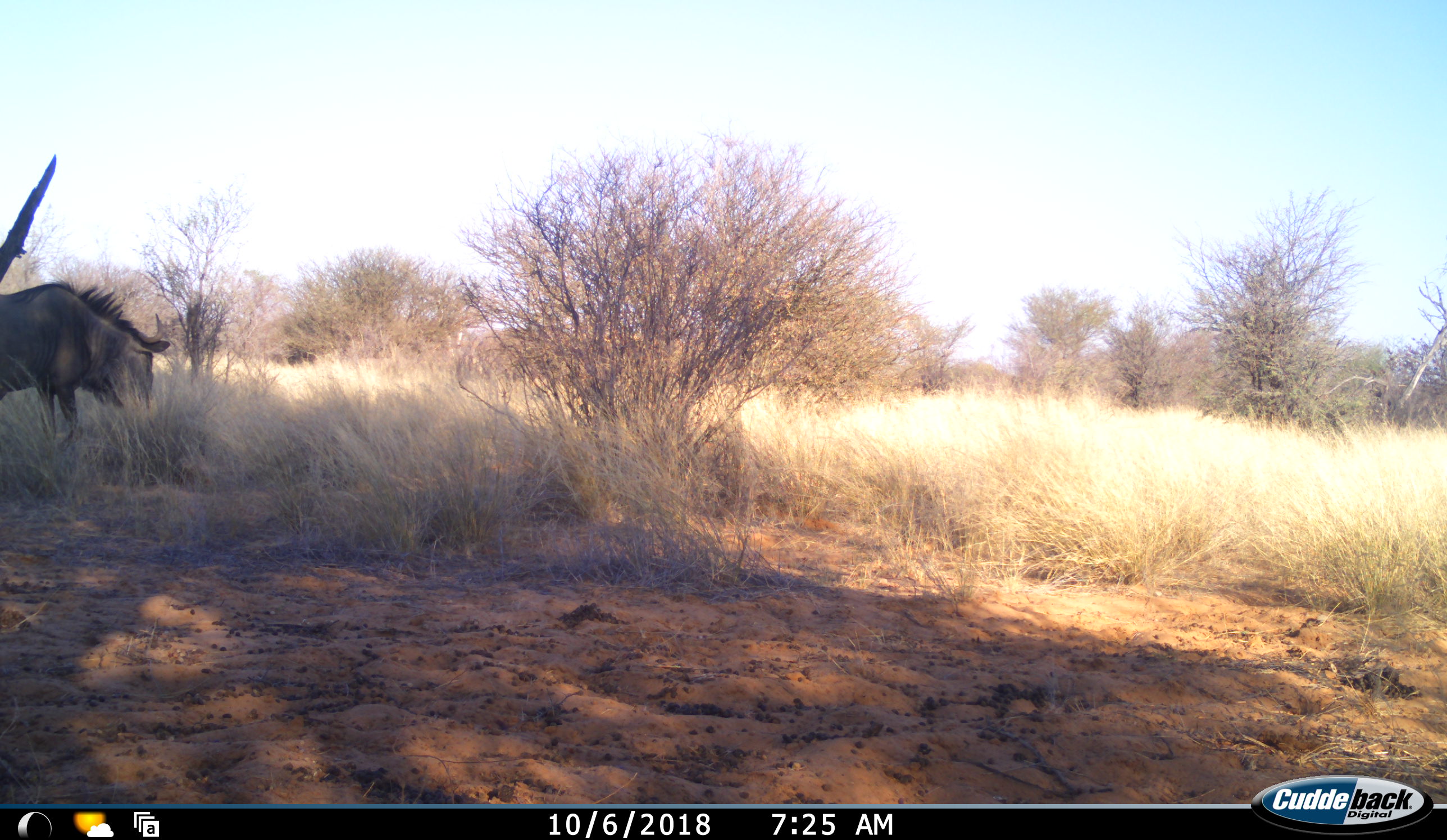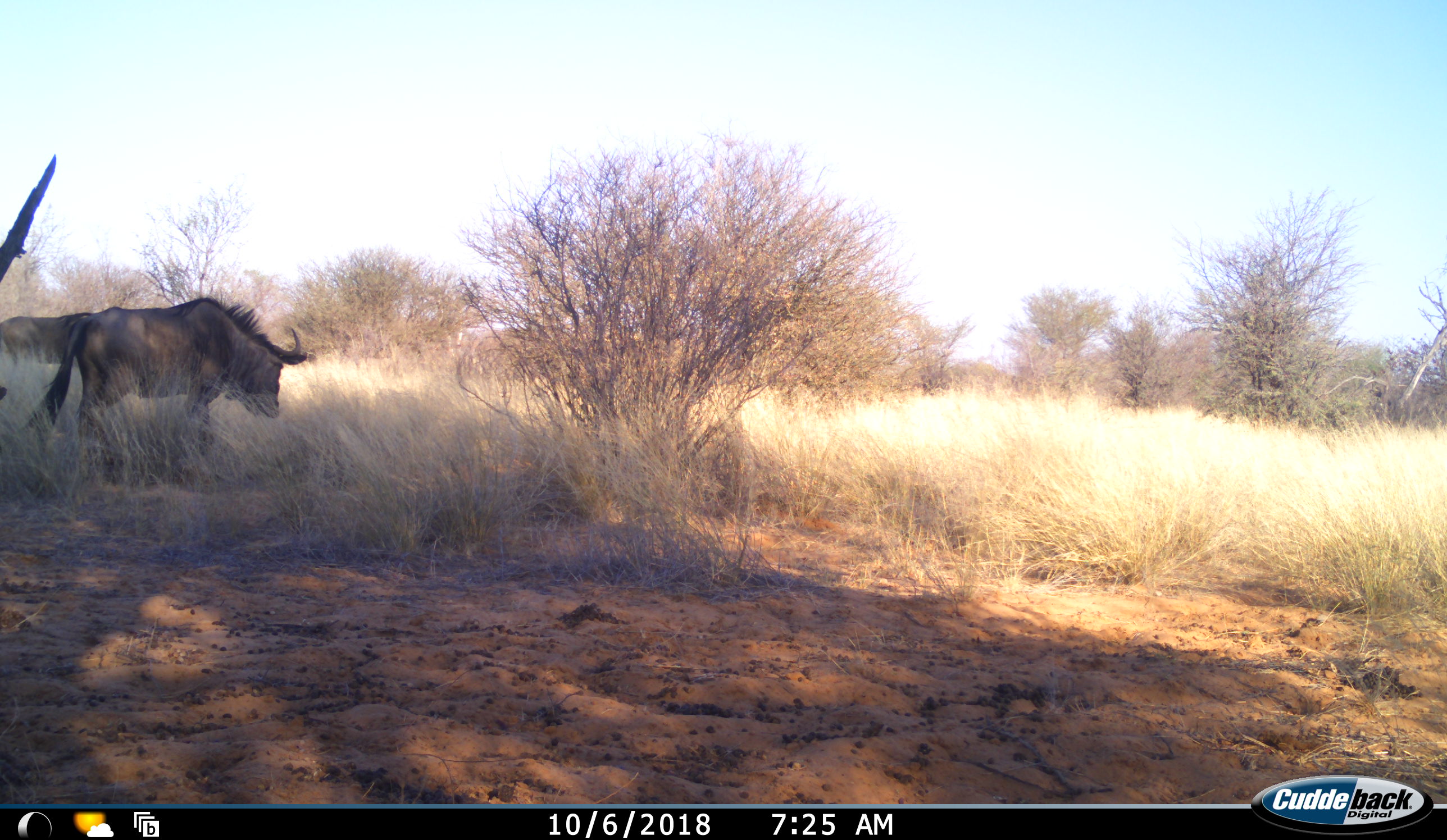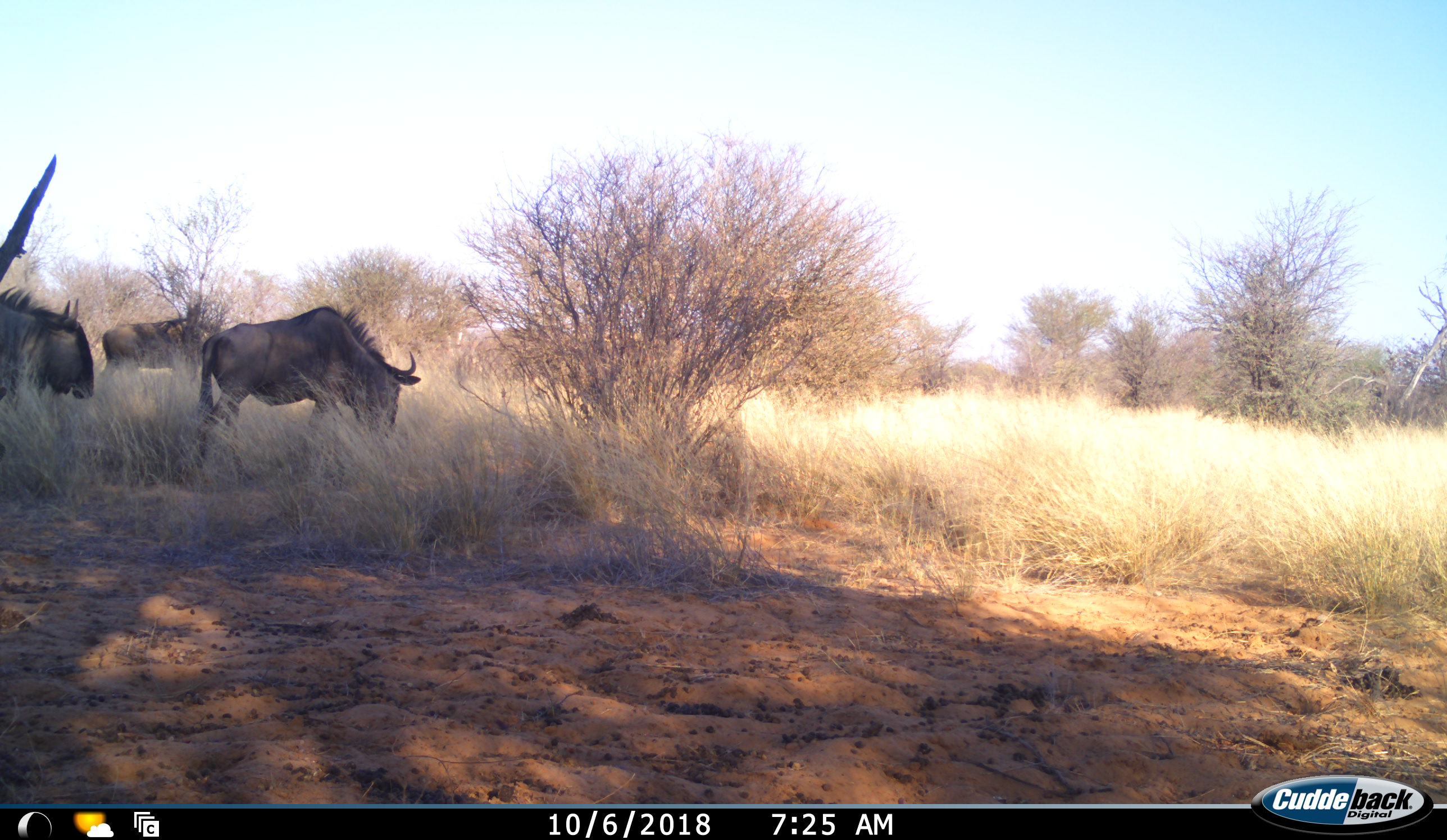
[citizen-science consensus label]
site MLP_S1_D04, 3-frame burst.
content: unidentified animal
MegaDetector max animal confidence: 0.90